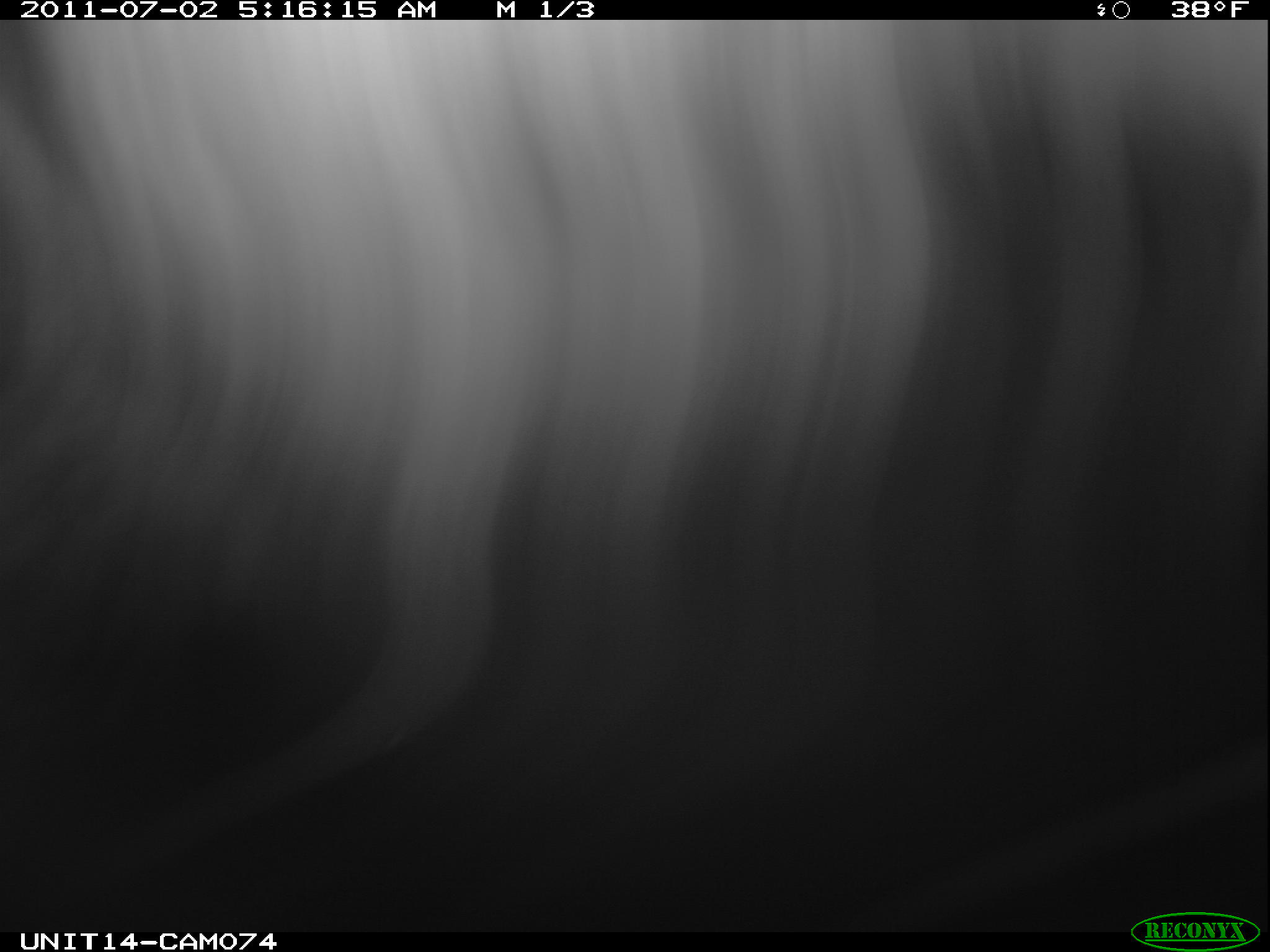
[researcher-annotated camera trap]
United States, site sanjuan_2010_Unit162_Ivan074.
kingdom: Animalia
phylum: Chordata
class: Mammalia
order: Artiodactyla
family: Cervidae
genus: Cervus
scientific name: Cervus elaphus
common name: red deer